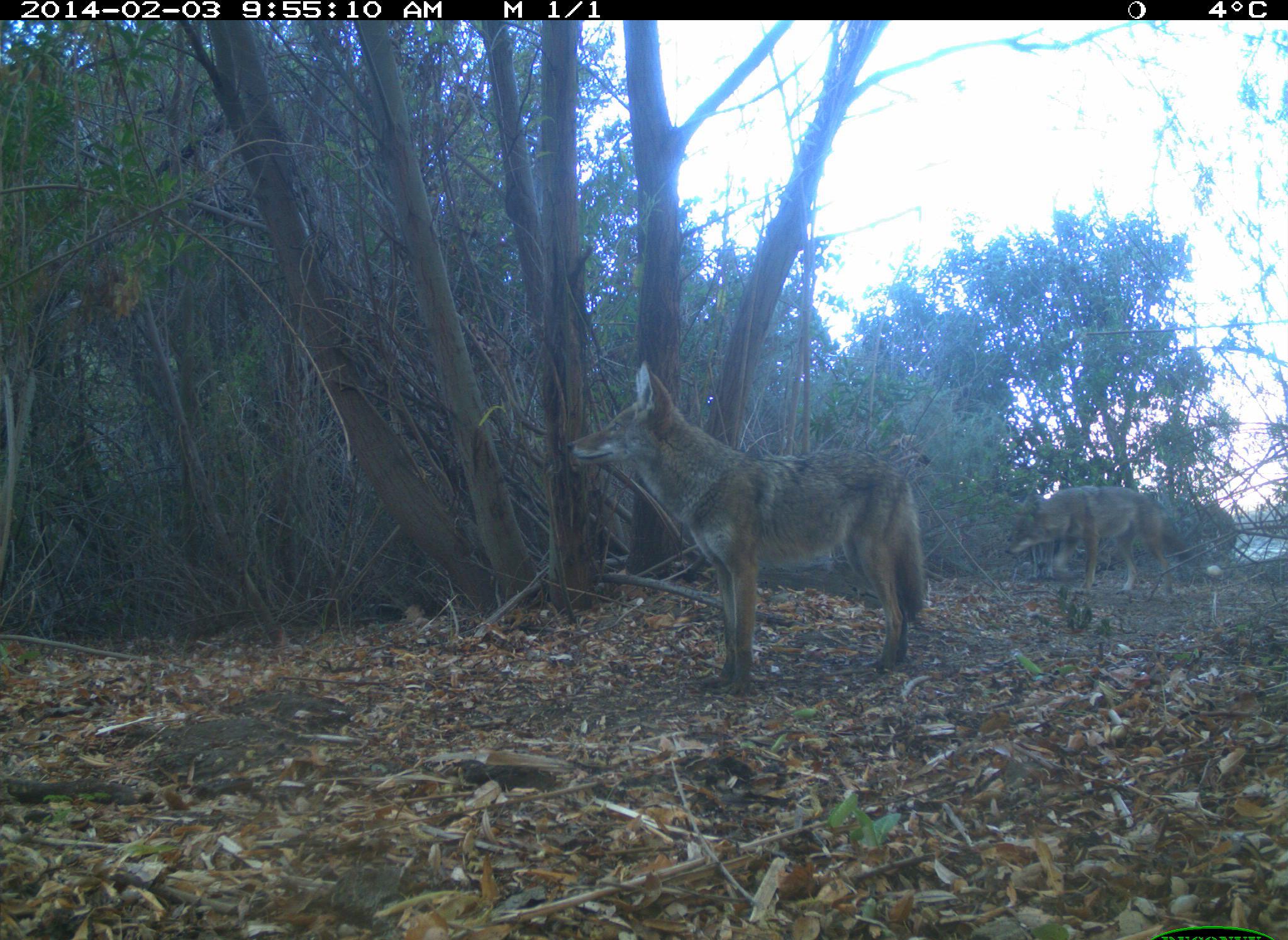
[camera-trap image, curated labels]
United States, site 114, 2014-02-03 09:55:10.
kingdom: Animalia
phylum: Chordata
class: Mammalia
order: Carnivora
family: Canidae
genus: Canis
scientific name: Canis latrans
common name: coyote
Coyote (Canis latrans).